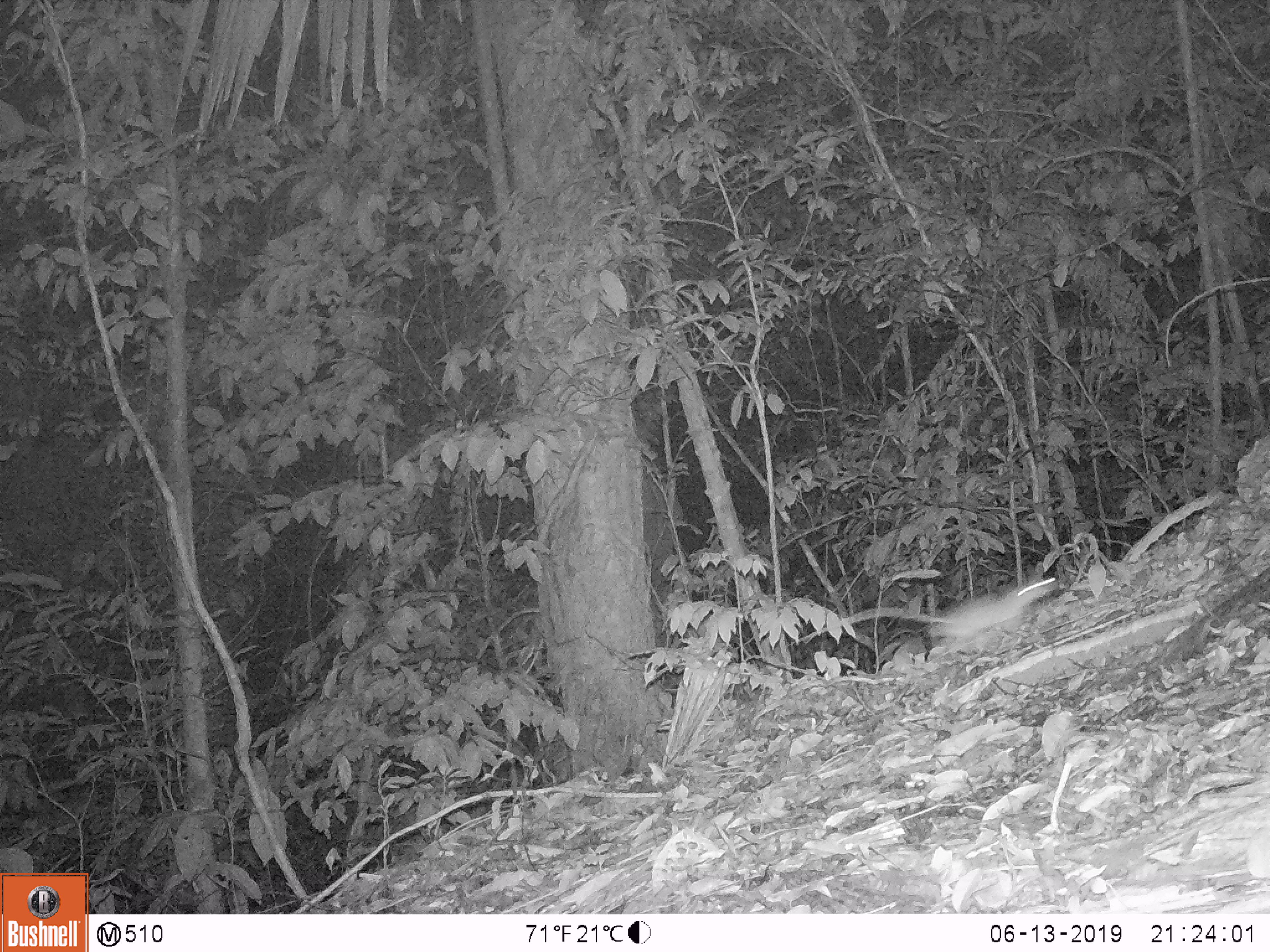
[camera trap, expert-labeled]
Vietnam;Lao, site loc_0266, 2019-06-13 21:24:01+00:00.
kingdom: Animalia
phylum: Chordata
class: Mammalia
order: Rodentia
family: Muridae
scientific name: Muridae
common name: old-world mice and rats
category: unidentified murid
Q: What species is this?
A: Unidentified murid (old-world mice and rats) (Muridae).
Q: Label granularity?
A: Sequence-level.